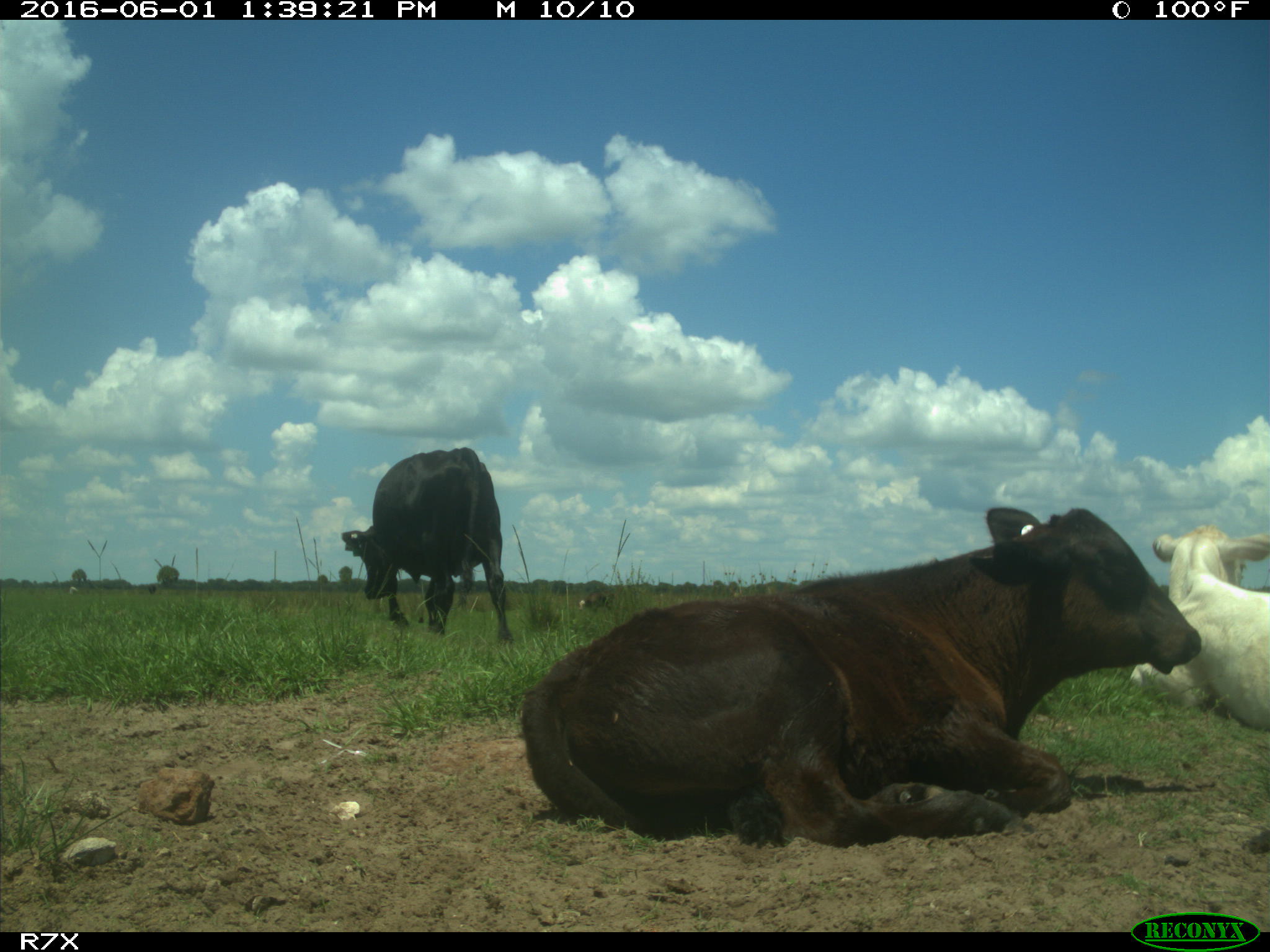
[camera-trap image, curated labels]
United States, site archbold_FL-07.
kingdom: Animalia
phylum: Chordata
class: Mammalia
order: Artiodactyla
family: Bovidae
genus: Bos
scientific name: Bos taurus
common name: domestic cow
Bos taurus (domestic cow).